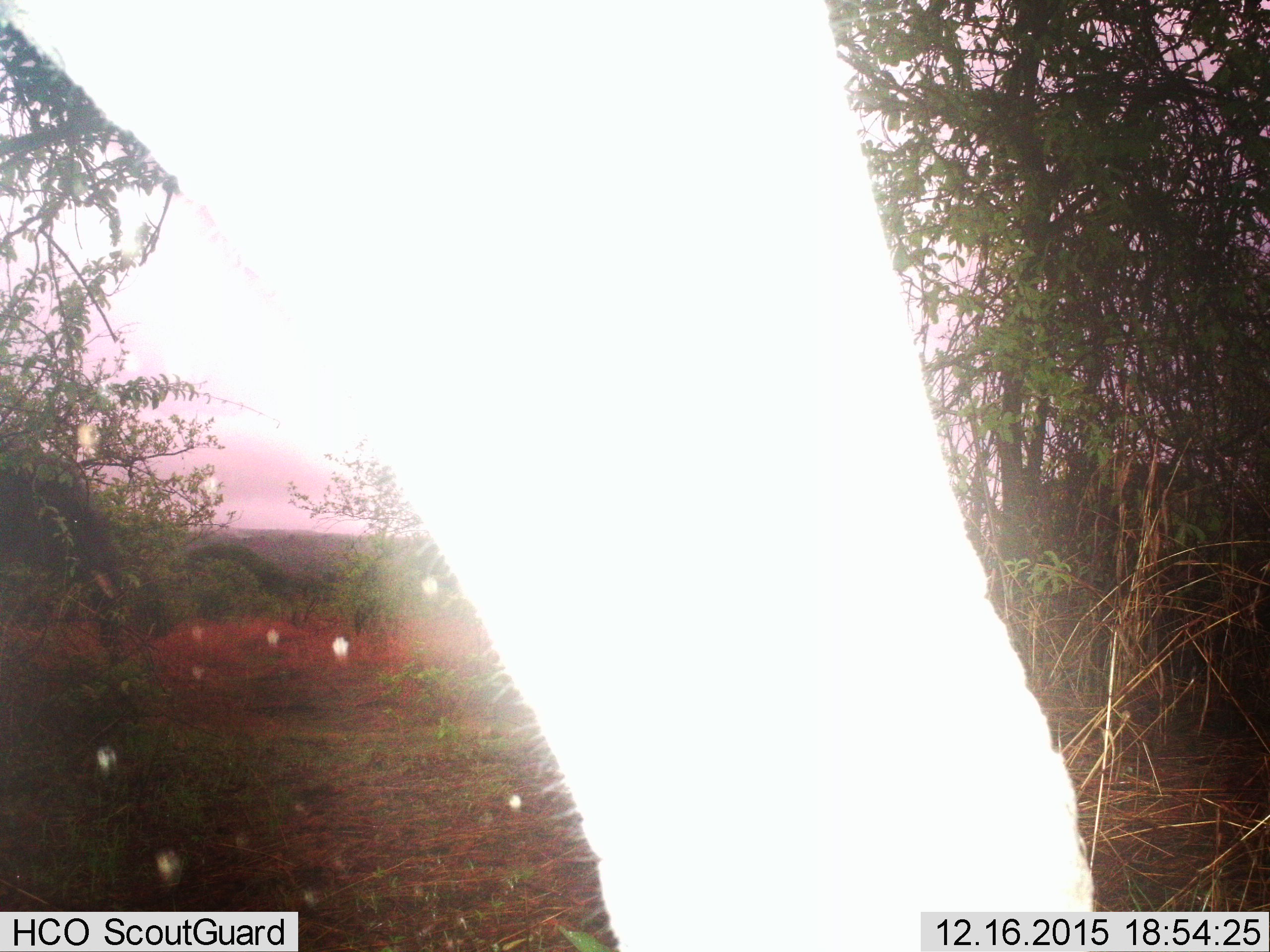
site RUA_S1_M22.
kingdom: Animalia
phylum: Chordata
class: Mammalia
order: Proboscidea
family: Elephantidae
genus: Loxodonta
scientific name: Loxodonta africana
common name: african bush elephant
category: elephant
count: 1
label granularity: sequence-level